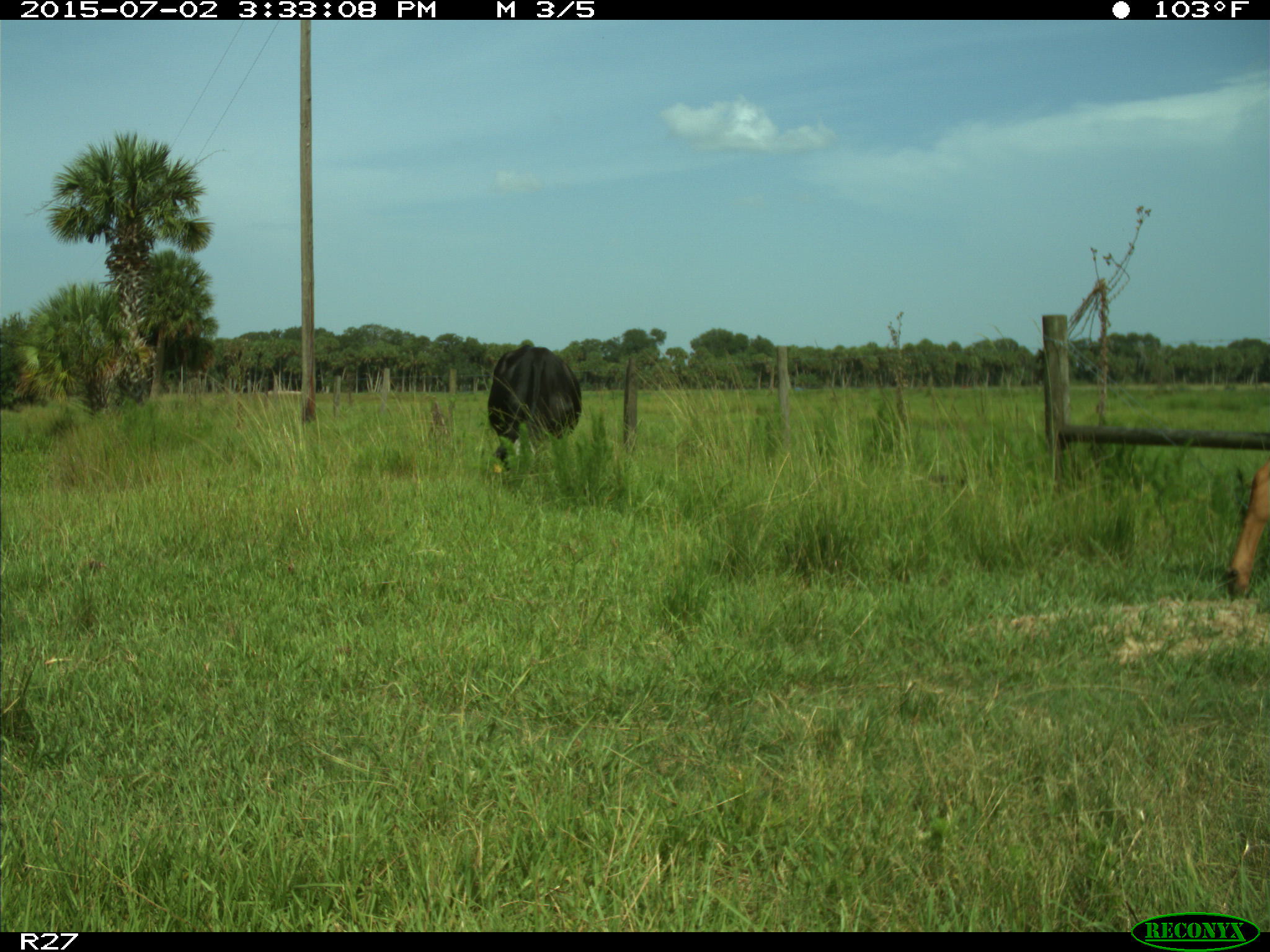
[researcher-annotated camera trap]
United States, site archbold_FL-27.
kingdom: Animalia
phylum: Chordata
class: Mammalia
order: Artiodactyla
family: Bovidae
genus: Bos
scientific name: Bos taurus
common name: domestic cow